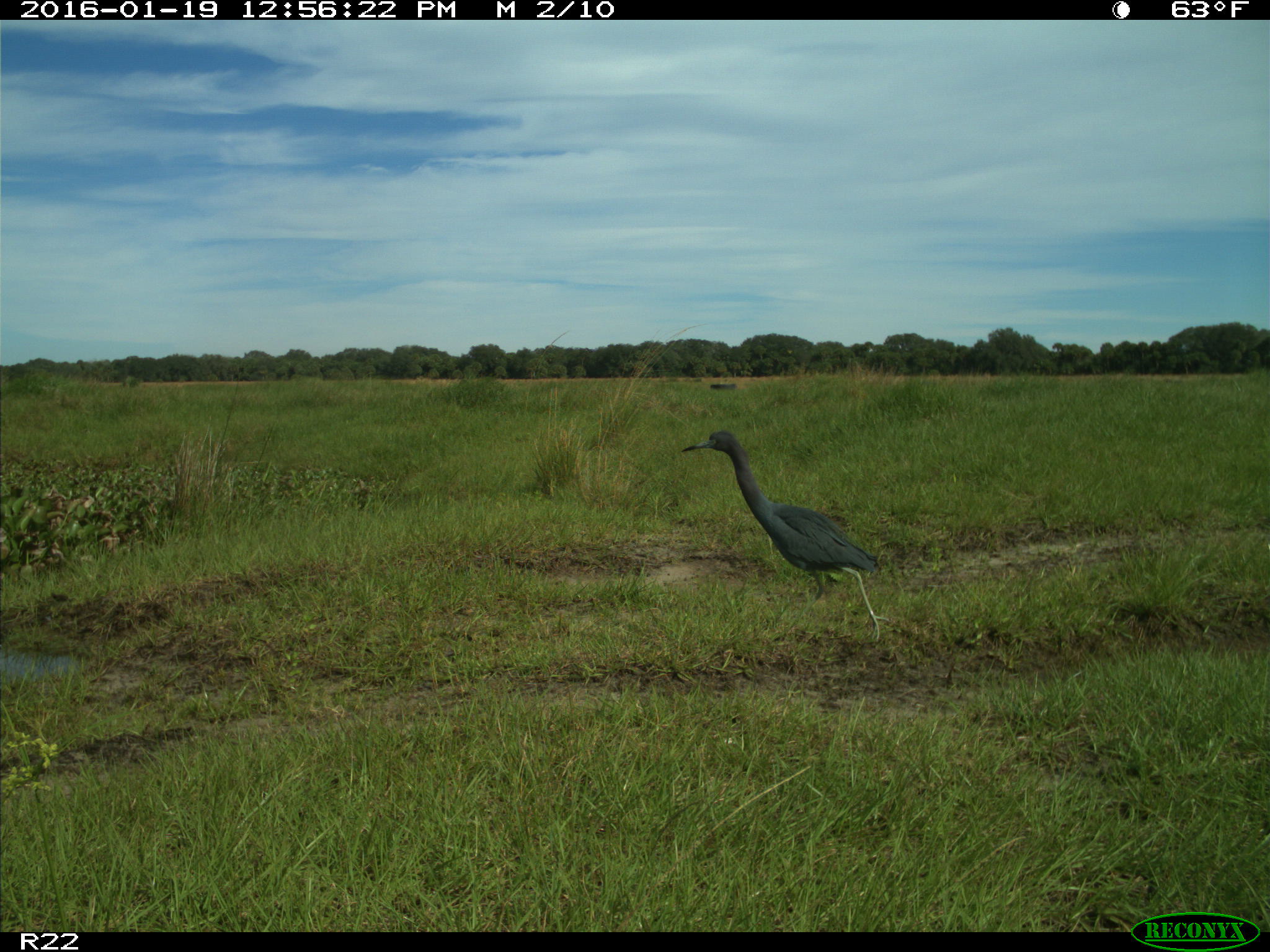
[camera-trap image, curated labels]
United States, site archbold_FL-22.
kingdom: Animalia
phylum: Chordata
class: Aves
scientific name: Aves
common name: birds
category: unidentified bird